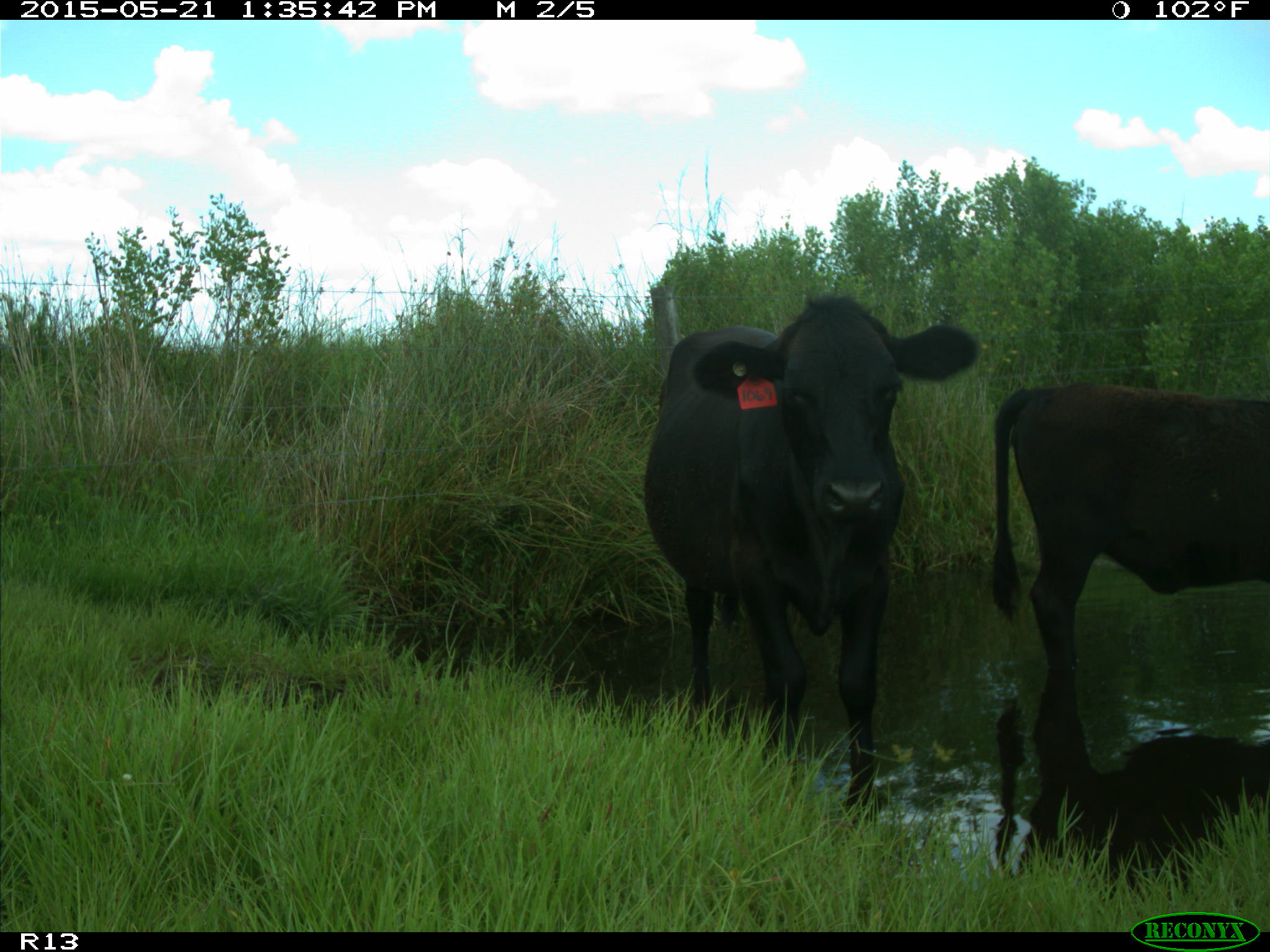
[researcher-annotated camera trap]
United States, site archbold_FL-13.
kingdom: Animalia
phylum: Chordata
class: Mammalia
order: Artiodactyla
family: Bovidae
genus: Bos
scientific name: Bos taurus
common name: domestic cow